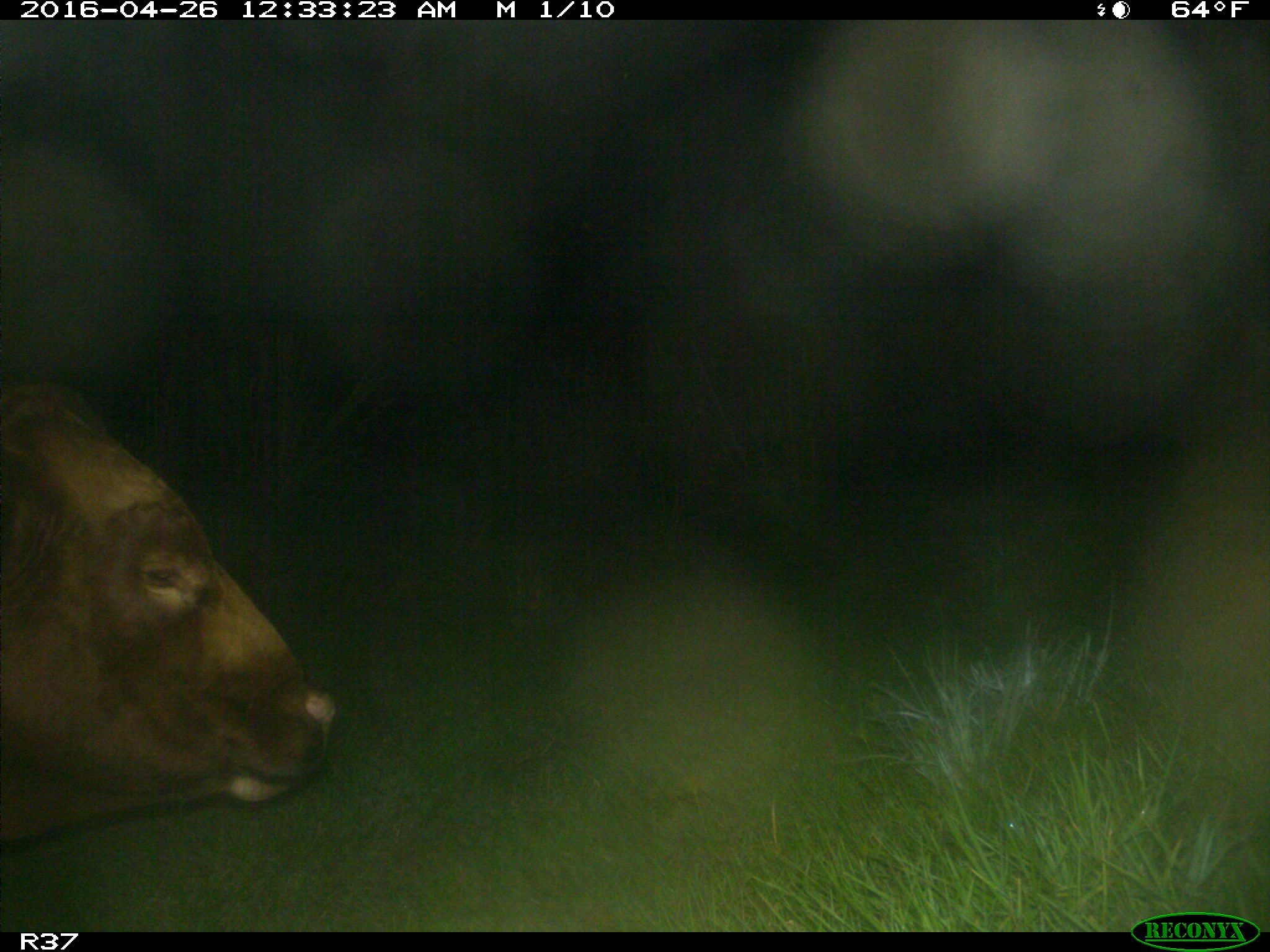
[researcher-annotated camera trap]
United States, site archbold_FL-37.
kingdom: Animalia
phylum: Chordata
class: Mammalia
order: Artiodactyla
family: Bovidae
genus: Bos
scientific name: Bos taurus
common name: domestic cow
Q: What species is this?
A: Bos taurus (domestic cow).